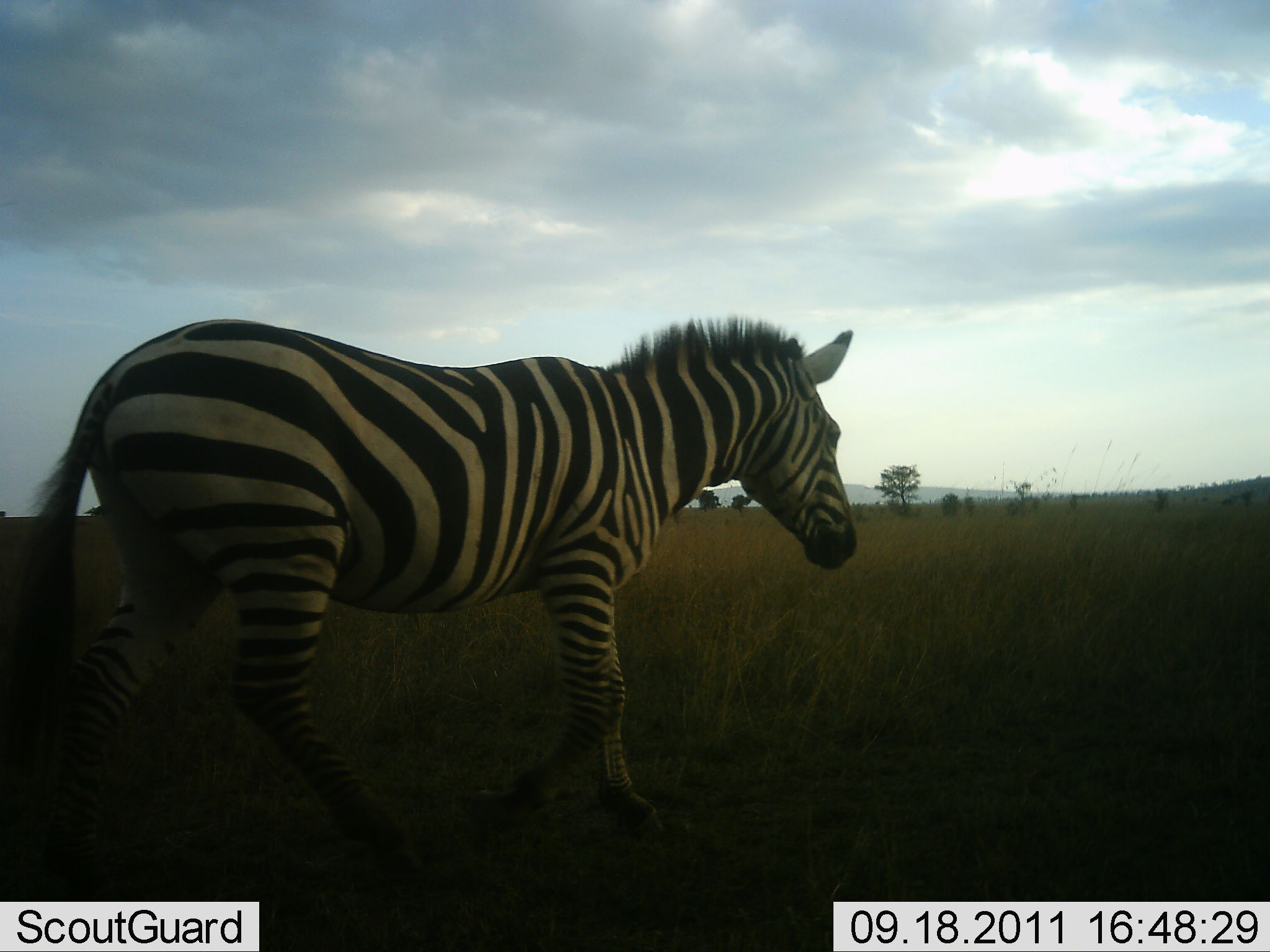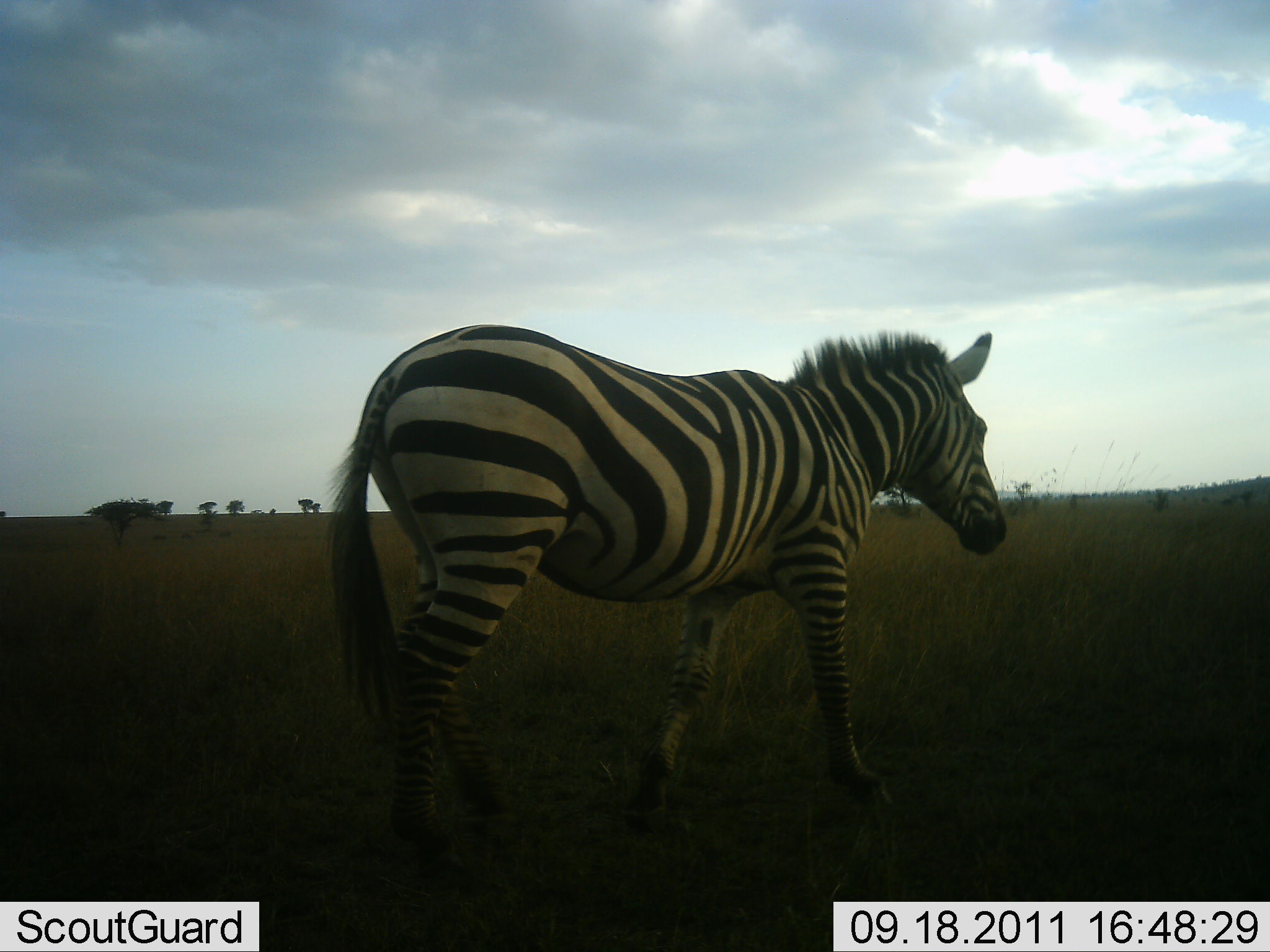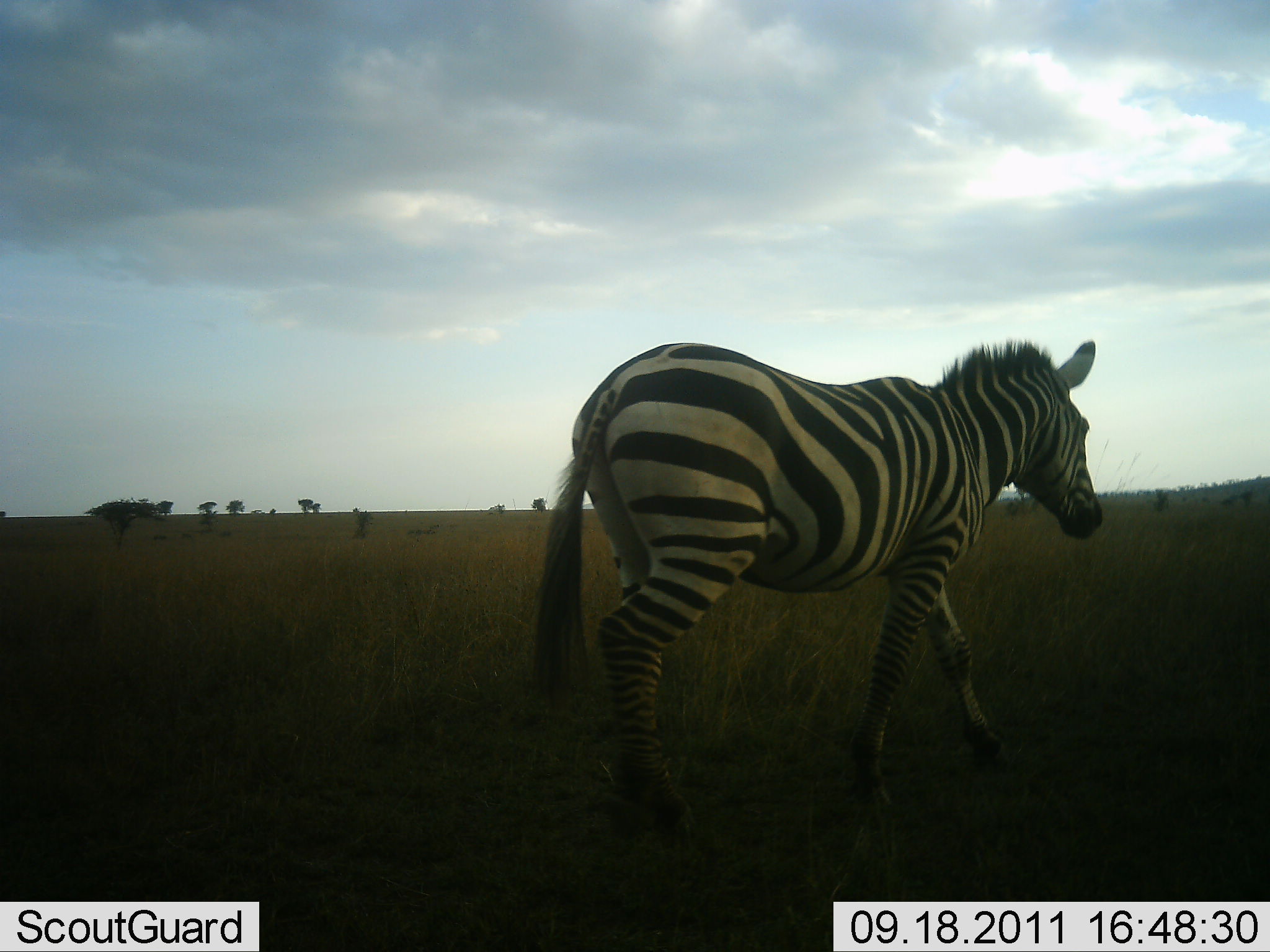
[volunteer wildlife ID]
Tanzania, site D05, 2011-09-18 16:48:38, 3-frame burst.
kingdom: Animalia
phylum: Chordata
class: Mammalia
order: Perissodactyla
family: Equidae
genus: Equus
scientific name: Equus quagga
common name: plains zebra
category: zebra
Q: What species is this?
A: Zebra (plains zebra) (Equus quagga).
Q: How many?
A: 1.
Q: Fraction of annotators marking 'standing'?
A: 0%.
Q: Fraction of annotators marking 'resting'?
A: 0%.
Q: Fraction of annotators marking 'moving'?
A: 100%.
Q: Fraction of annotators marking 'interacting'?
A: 0%.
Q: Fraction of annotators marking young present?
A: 0%.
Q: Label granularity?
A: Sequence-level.